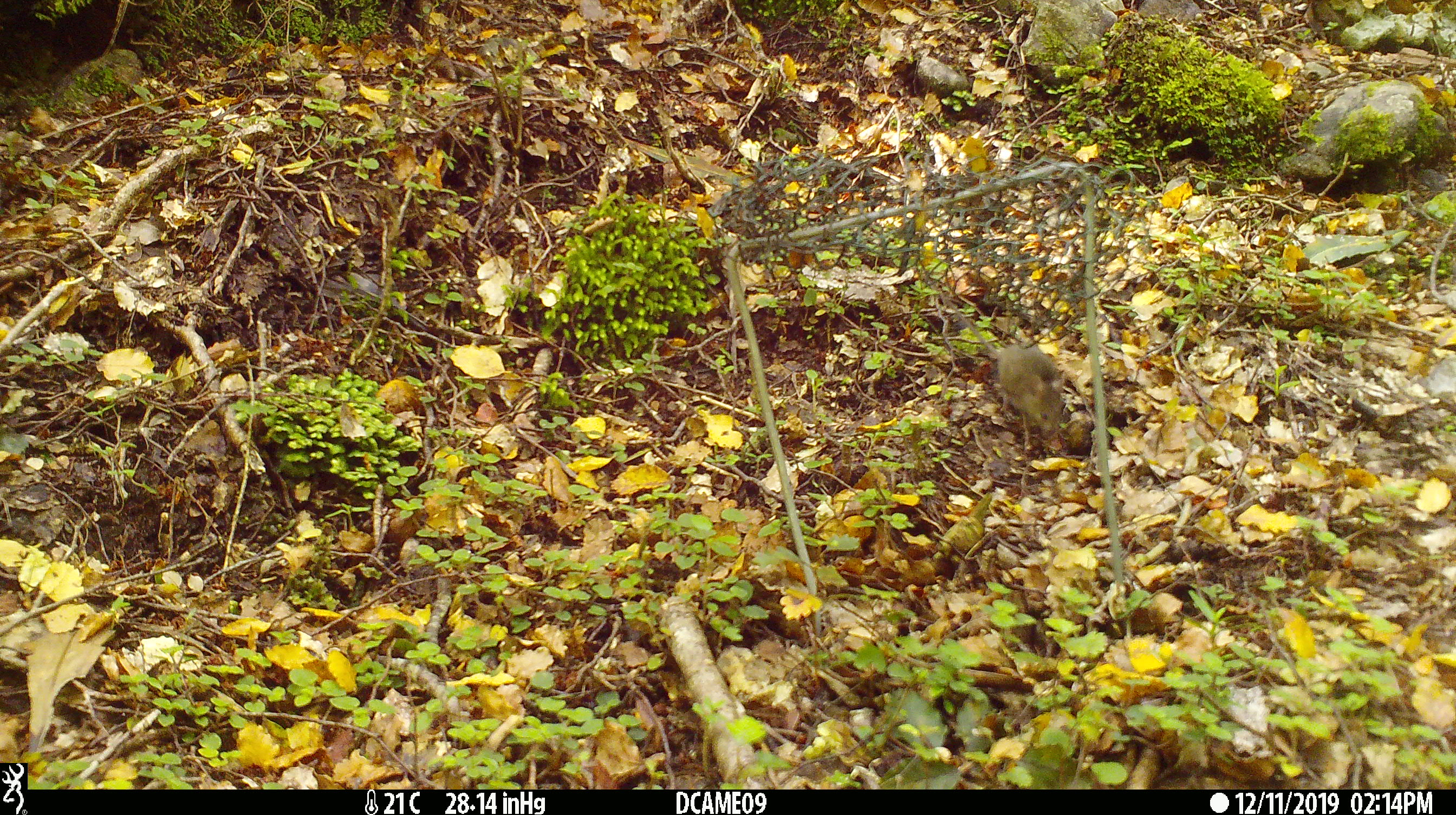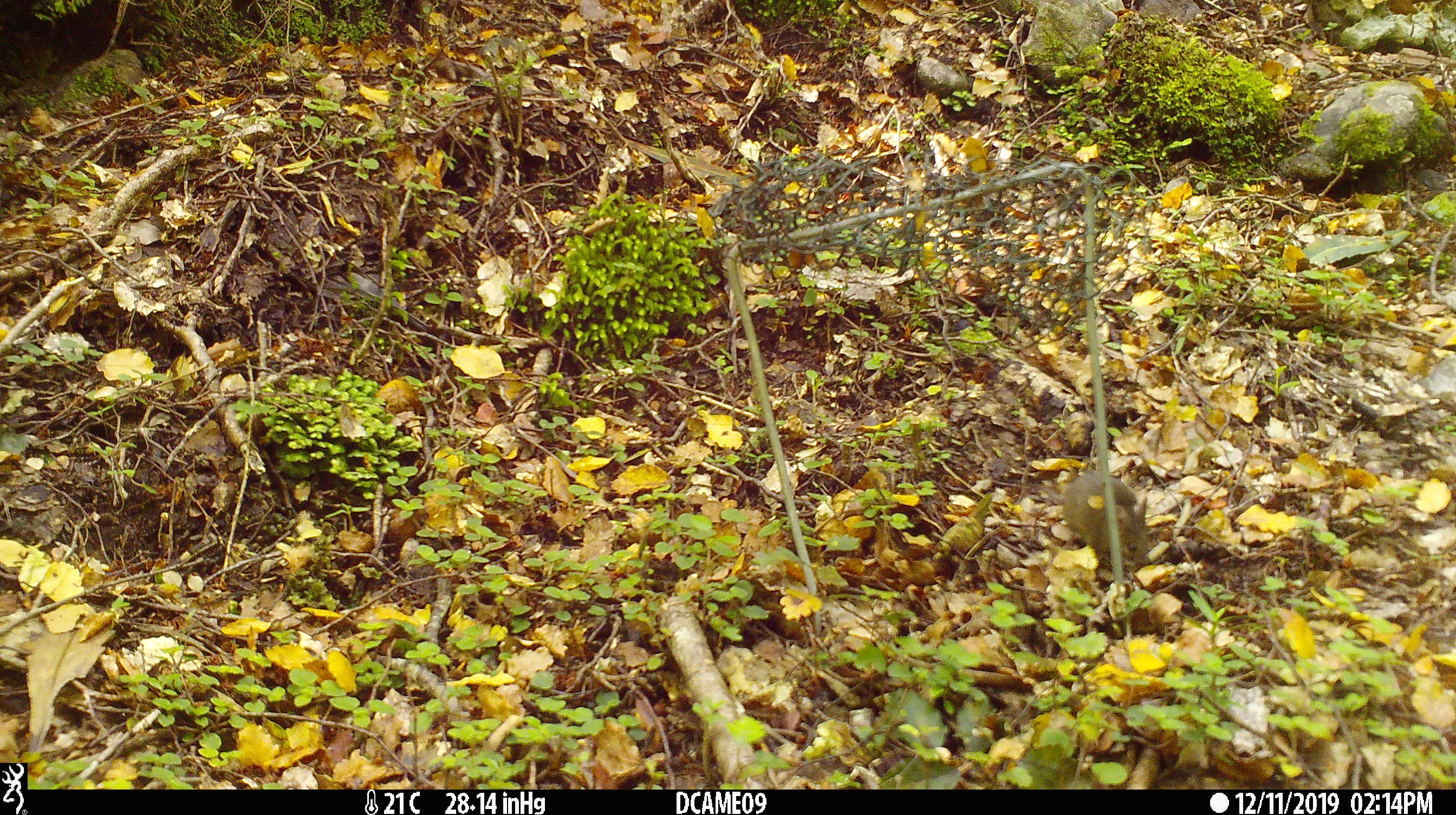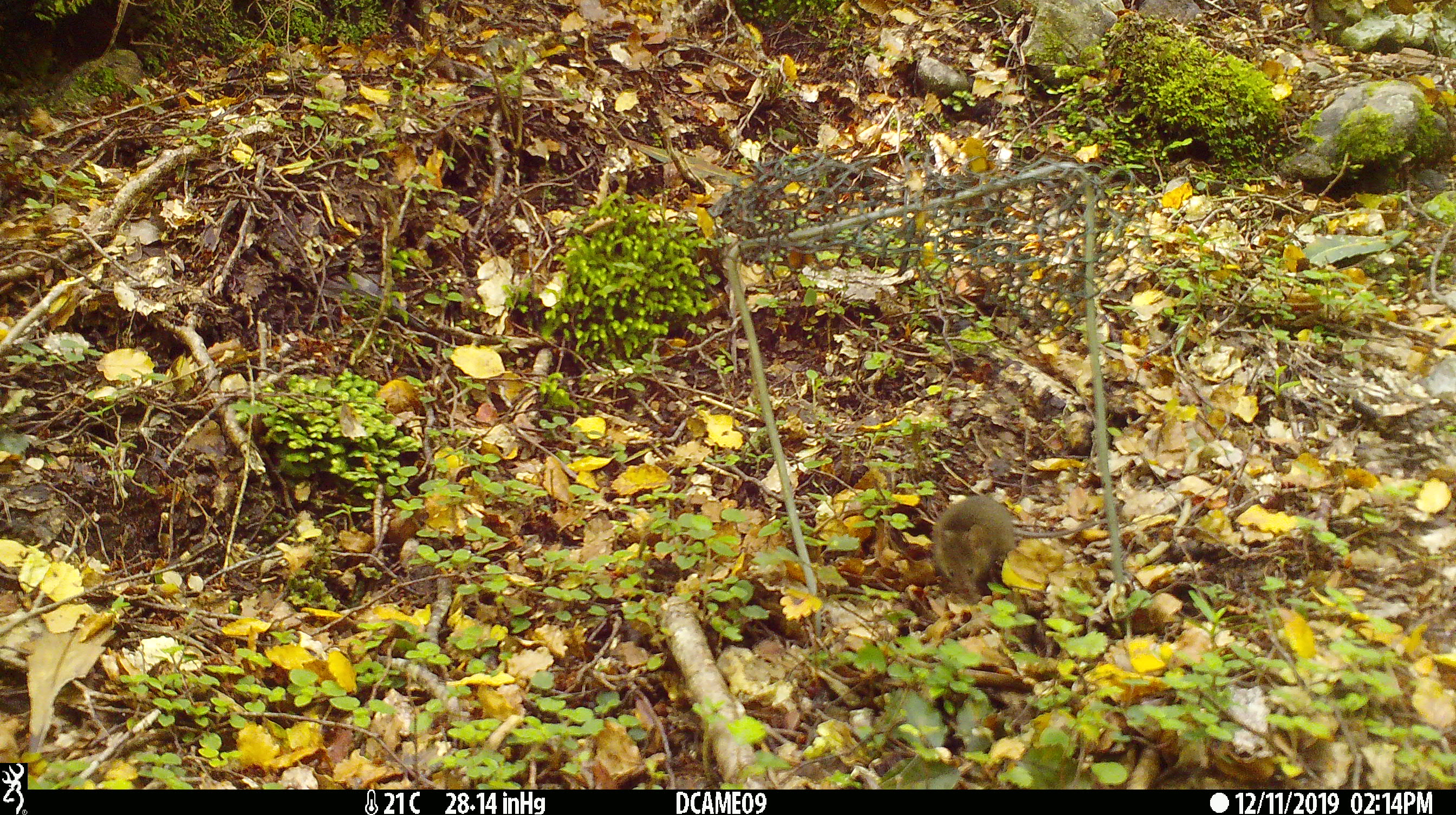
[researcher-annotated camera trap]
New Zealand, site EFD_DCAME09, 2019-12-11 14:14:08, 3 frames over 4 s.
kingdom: Animalia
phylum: Chordata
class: Mammalia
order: Rodentia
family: Muridae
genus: Mus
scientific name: Mus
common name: mouse